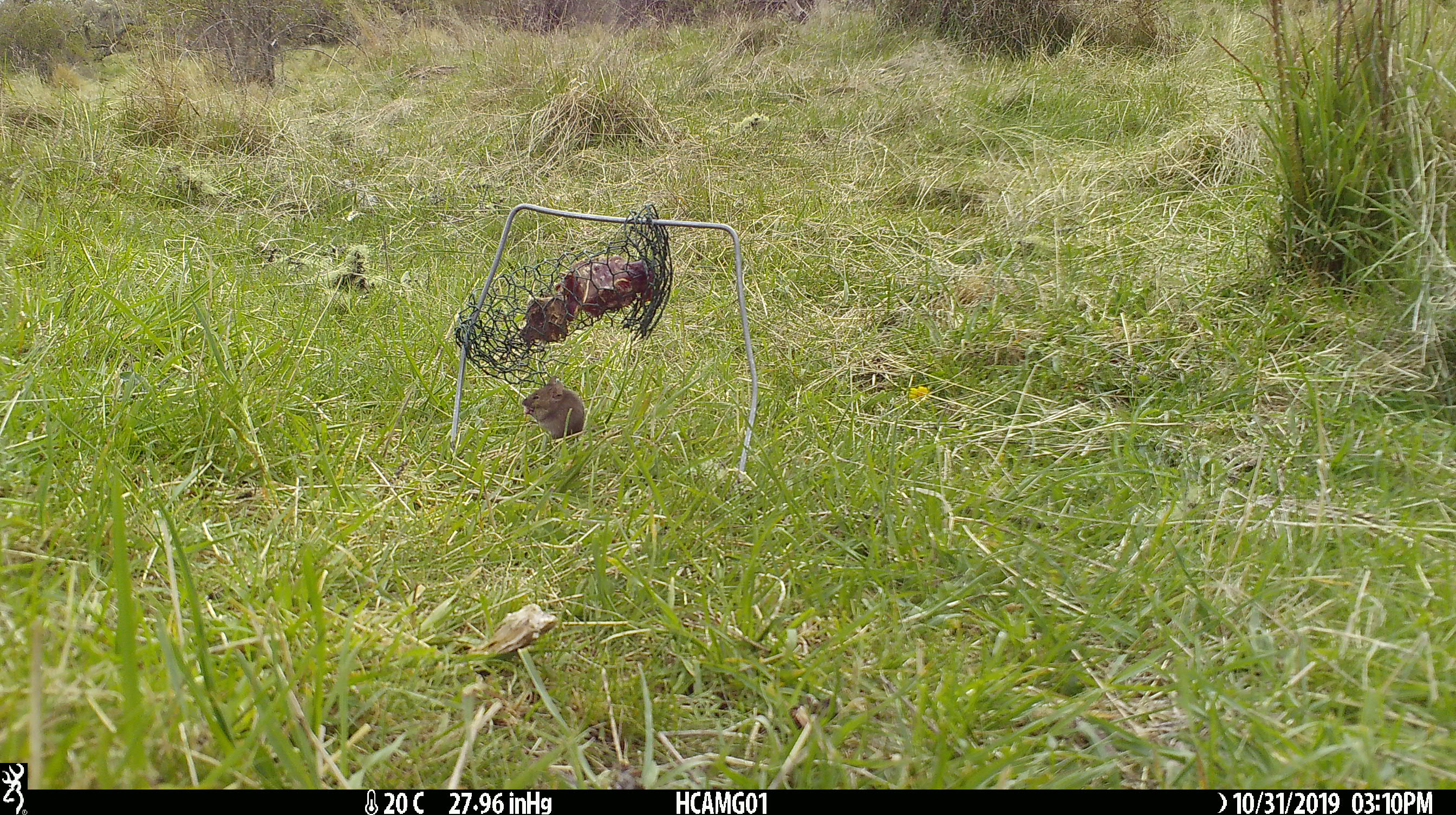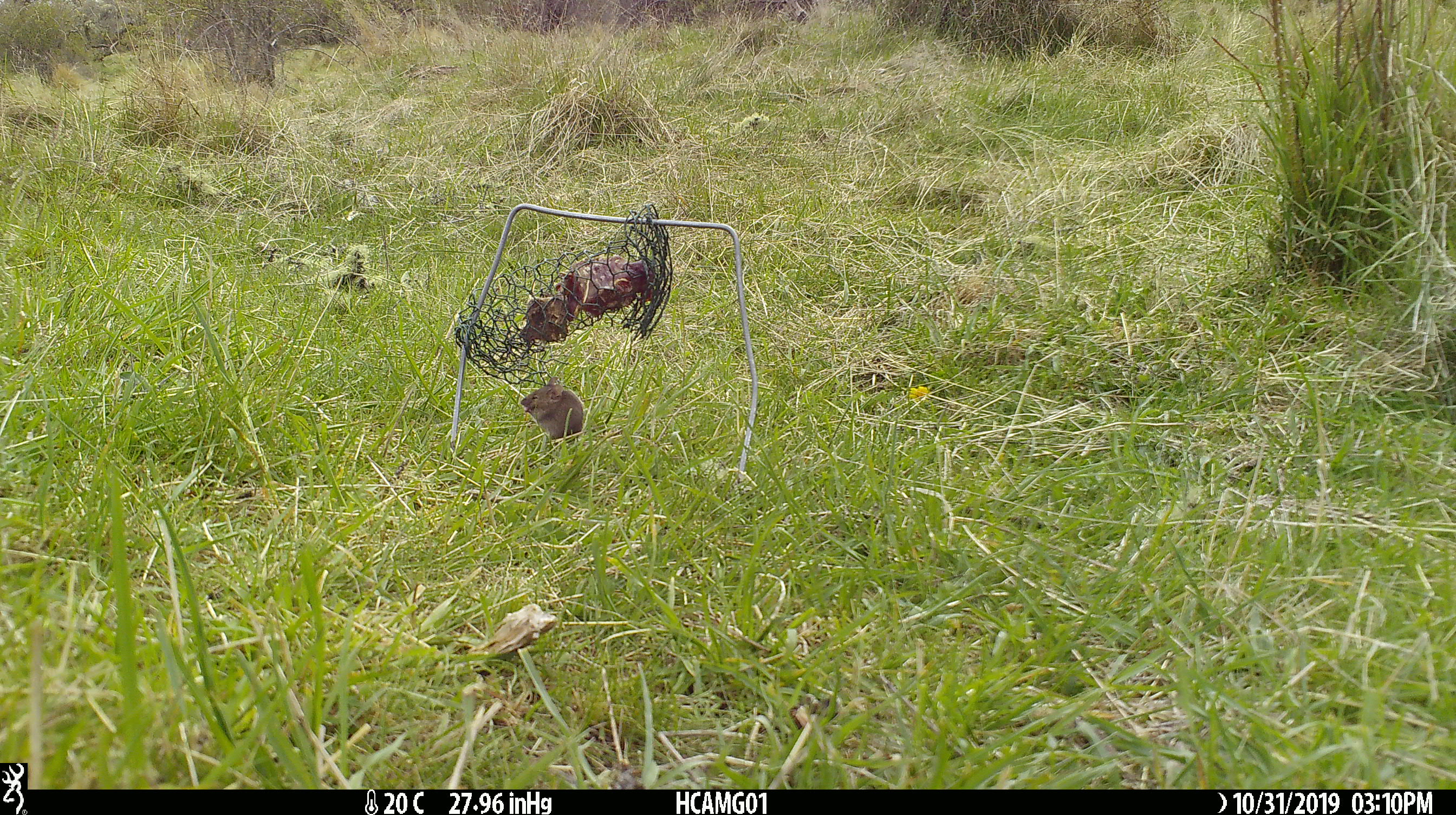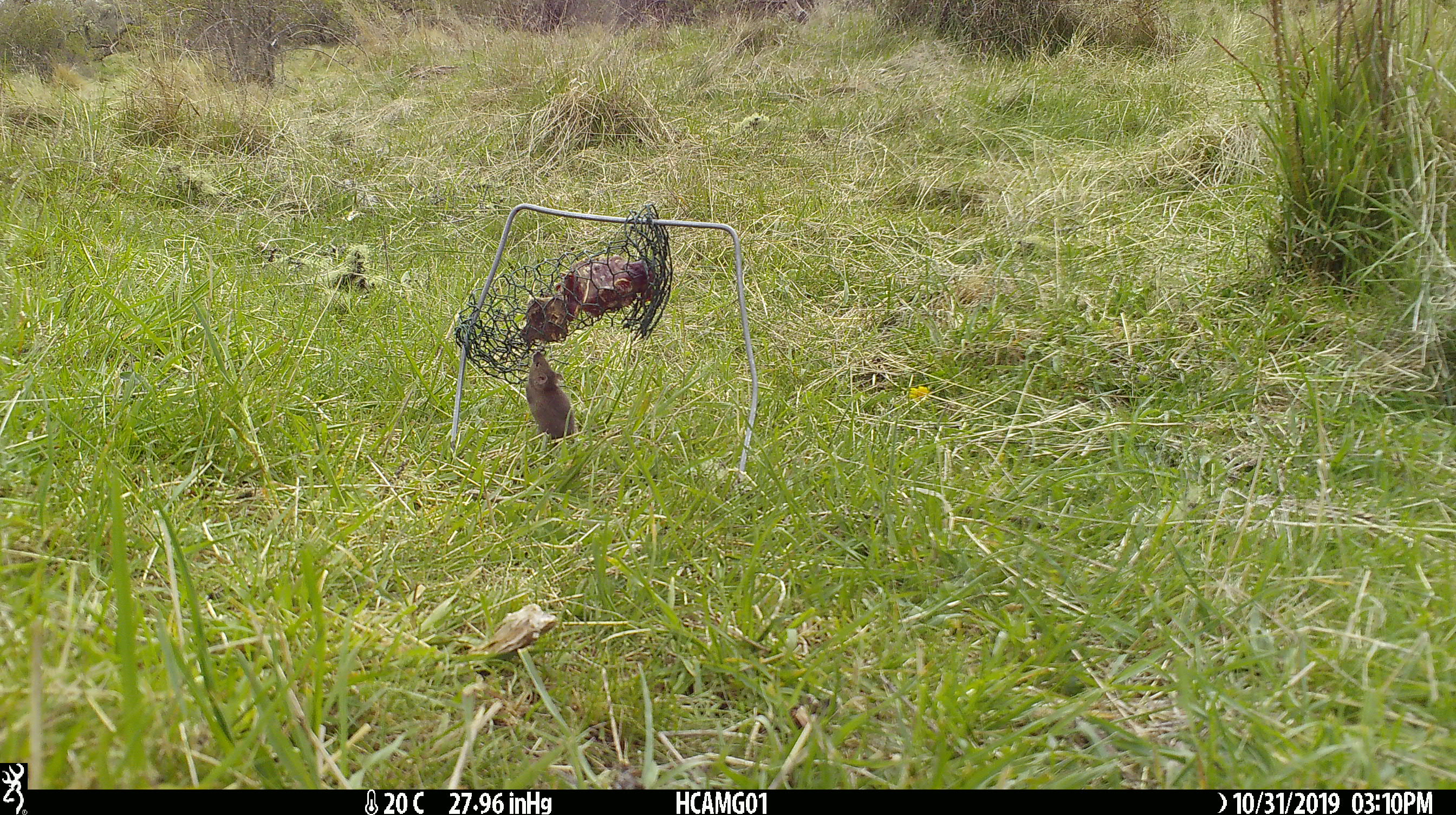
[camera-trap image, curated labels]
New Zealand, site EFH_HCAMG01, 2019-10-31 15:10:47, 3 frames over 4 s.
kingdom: Animalia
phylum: Chordata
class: Mammalia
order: Rodentia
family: Muridae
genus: Mus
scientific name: Mus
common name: mouse